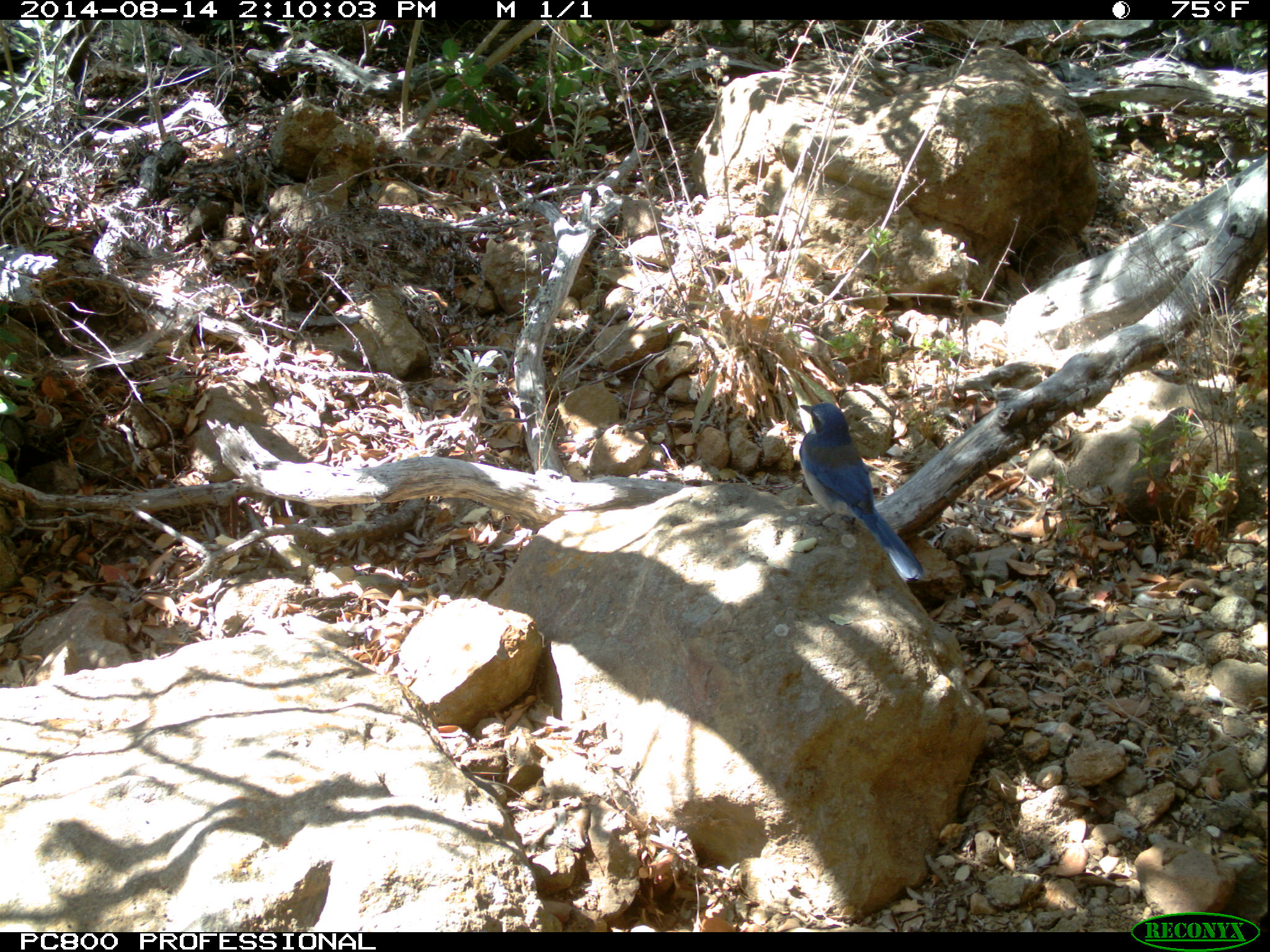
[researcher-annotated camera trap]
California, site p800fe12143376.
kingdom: Animalia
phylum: Chordata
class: Aves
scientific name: Aves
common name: bird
Bird (Aves).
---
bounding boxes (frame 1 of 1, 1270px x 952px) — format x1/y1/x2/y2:
bird: 798/403/923/582